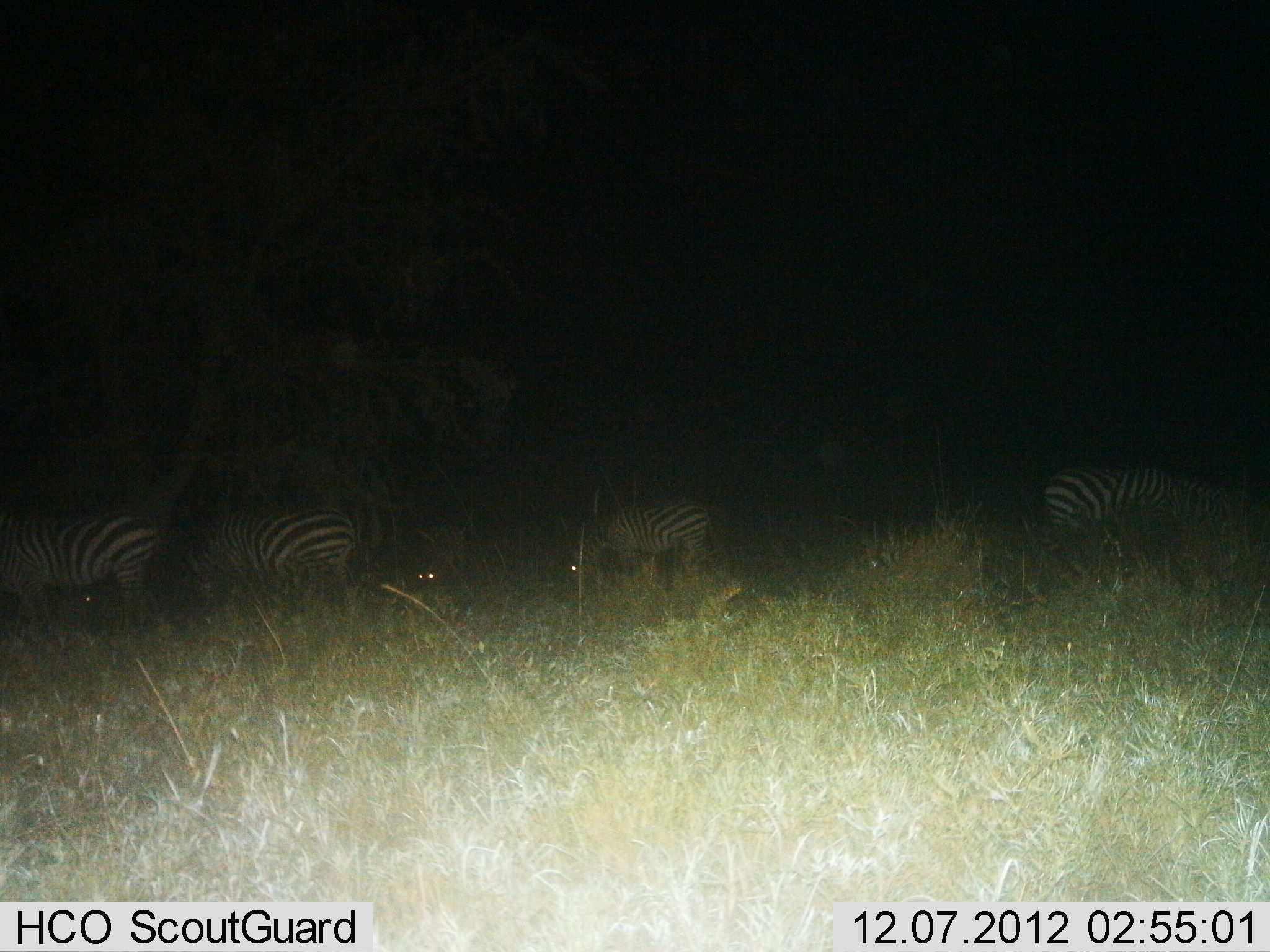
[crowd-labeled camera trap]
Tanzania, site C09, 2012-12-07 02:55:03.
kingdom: Animalia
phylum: Chordata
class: Mammalia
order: Perissodactyla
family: Equidae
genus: Equus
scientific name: Equus quagga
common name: plains zebra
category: zebra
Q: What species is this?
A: Zebra (plains zebra) (Equus quagga).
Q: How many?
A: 5.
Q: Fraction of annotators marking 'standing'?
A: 30%.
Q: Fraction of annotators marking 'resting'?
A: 10%.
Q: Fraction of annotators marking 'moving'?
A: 10%.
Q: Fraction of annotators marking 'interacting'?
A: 0%.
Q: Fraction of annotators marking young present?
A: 0%.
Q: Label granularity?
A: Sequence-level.